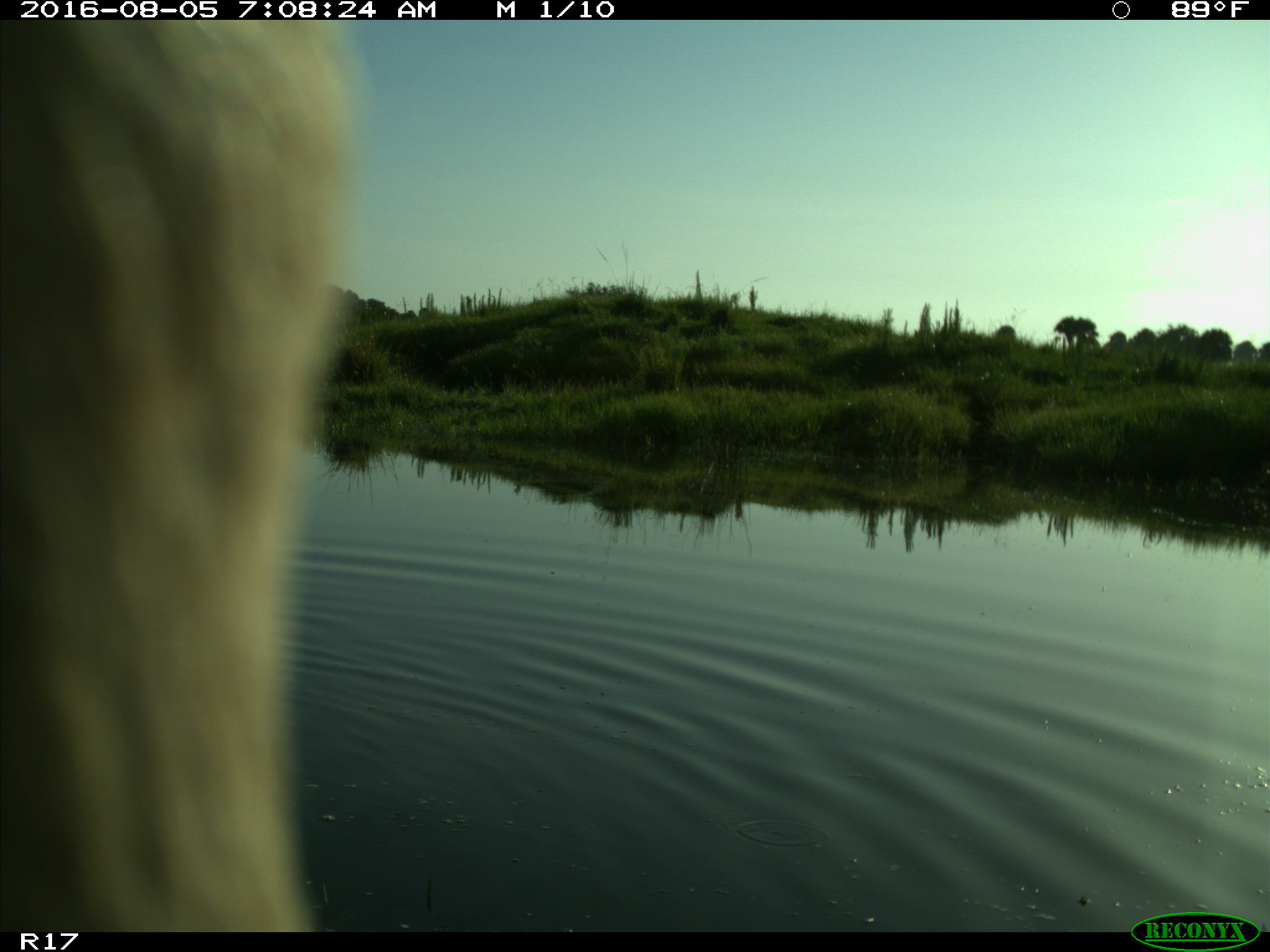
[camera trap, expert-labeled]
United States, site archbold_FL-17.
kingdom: Animalia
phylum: Chordata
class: Mammalia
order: Artiodactyla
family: Bovidae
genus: Bos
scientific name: Bos taurus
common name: domestic cow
Bos taurus (domestic cow).